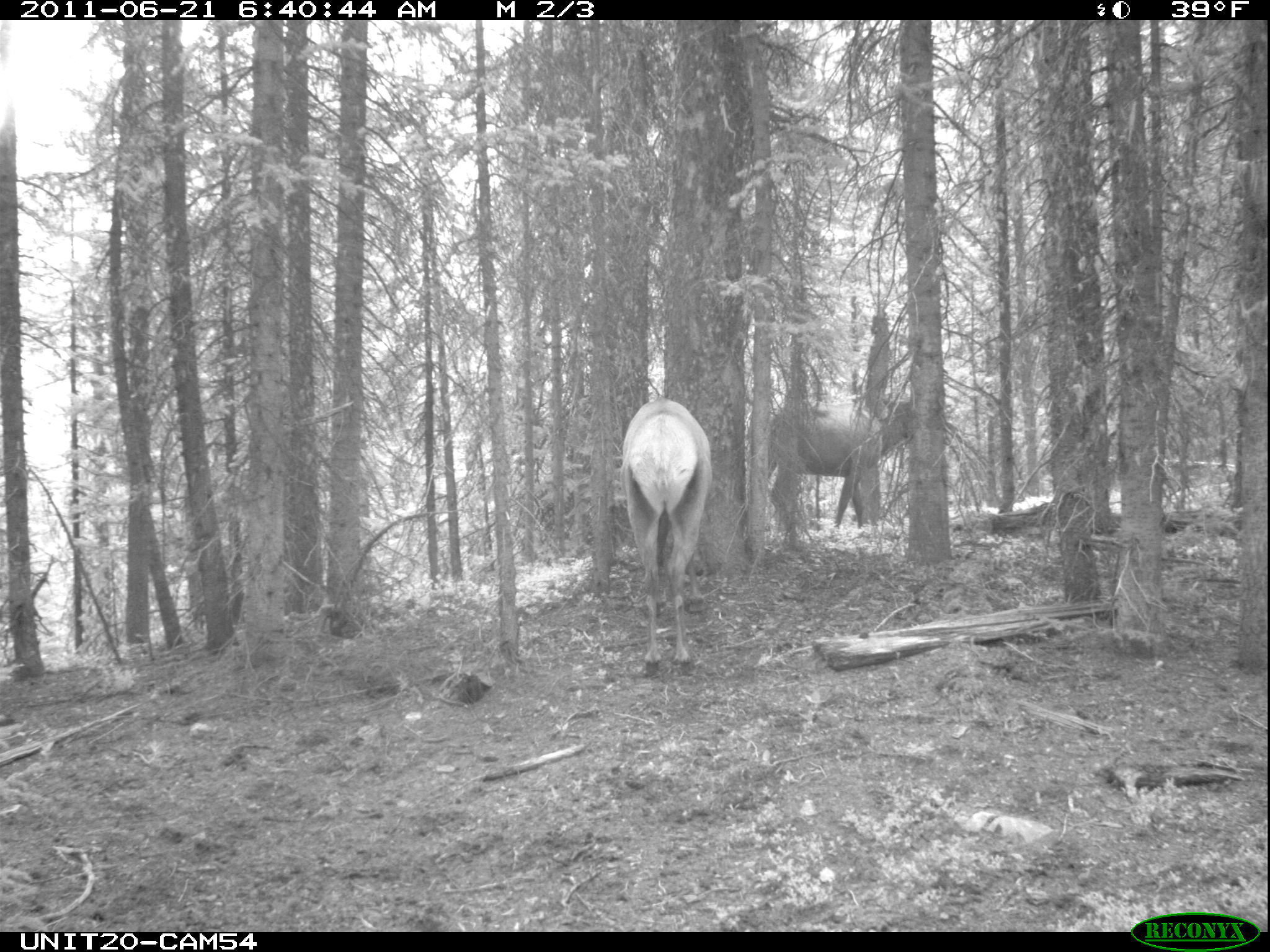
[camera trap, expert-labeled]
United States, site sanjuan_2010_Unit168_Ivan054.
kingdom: Animalia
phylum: Chordata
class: Mammalia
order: Artiodactyla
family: Cervidae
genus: Cervus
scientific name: Cervus elaphus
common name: red deer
Cervus elaphus (red deer).